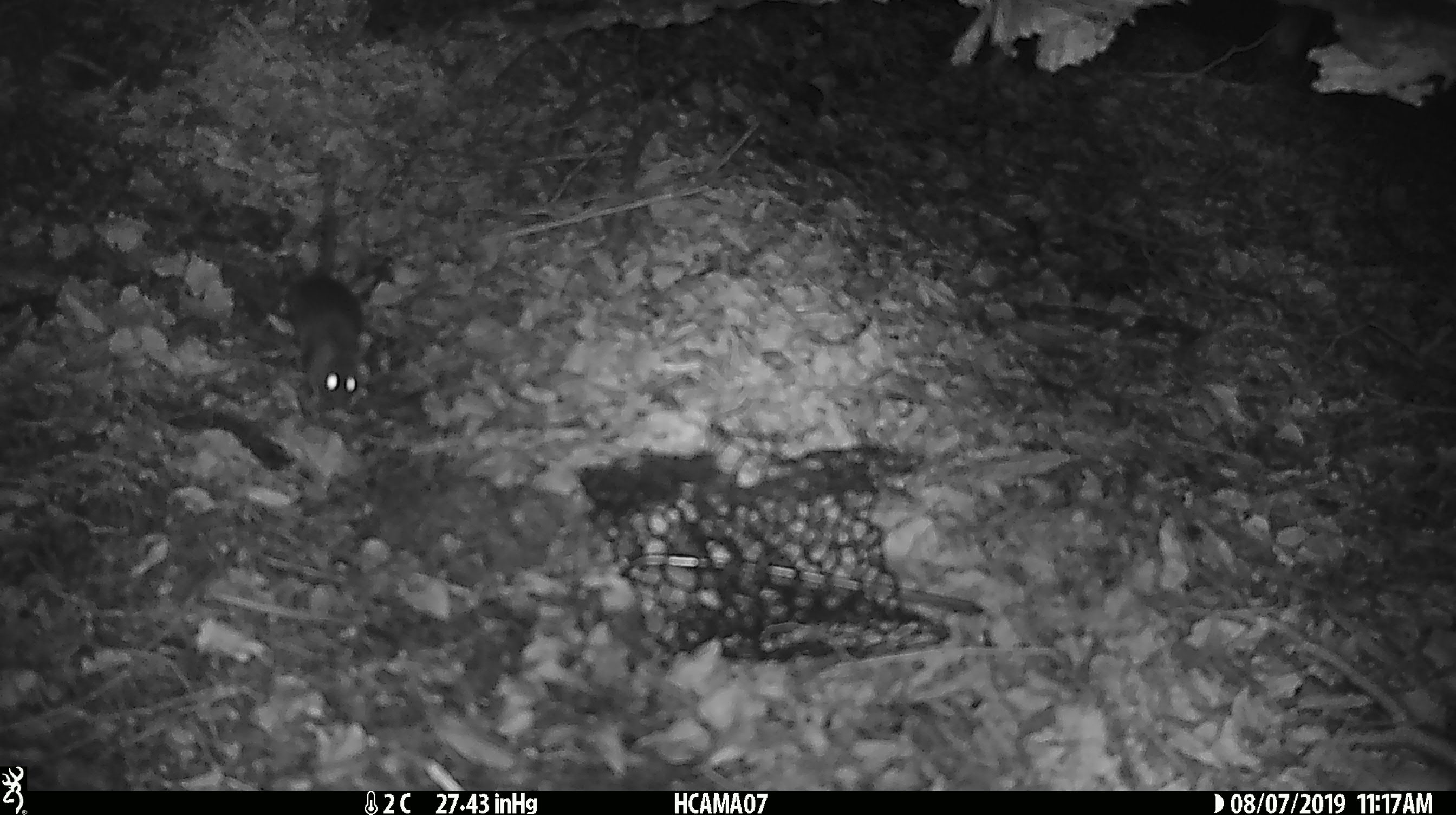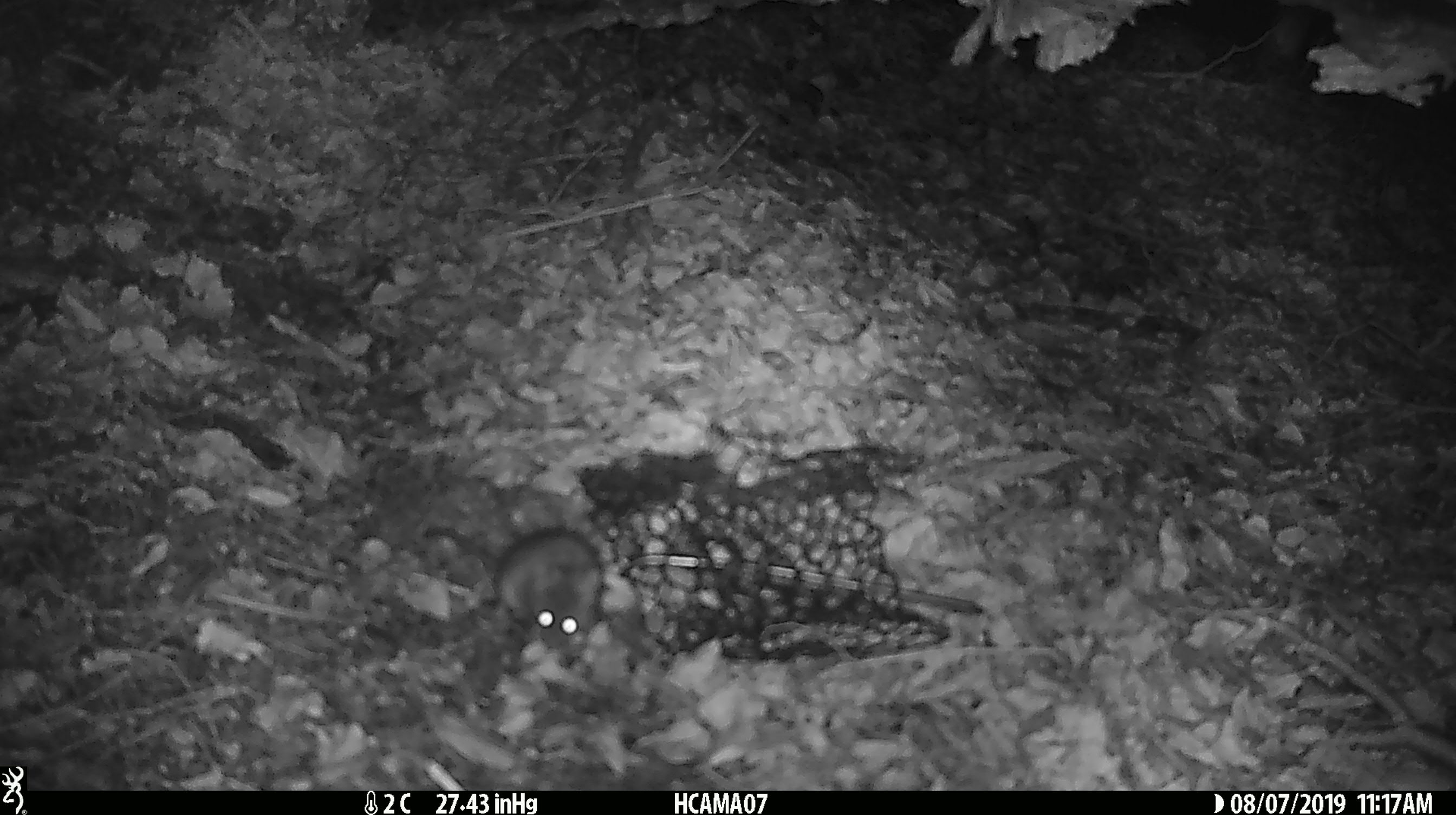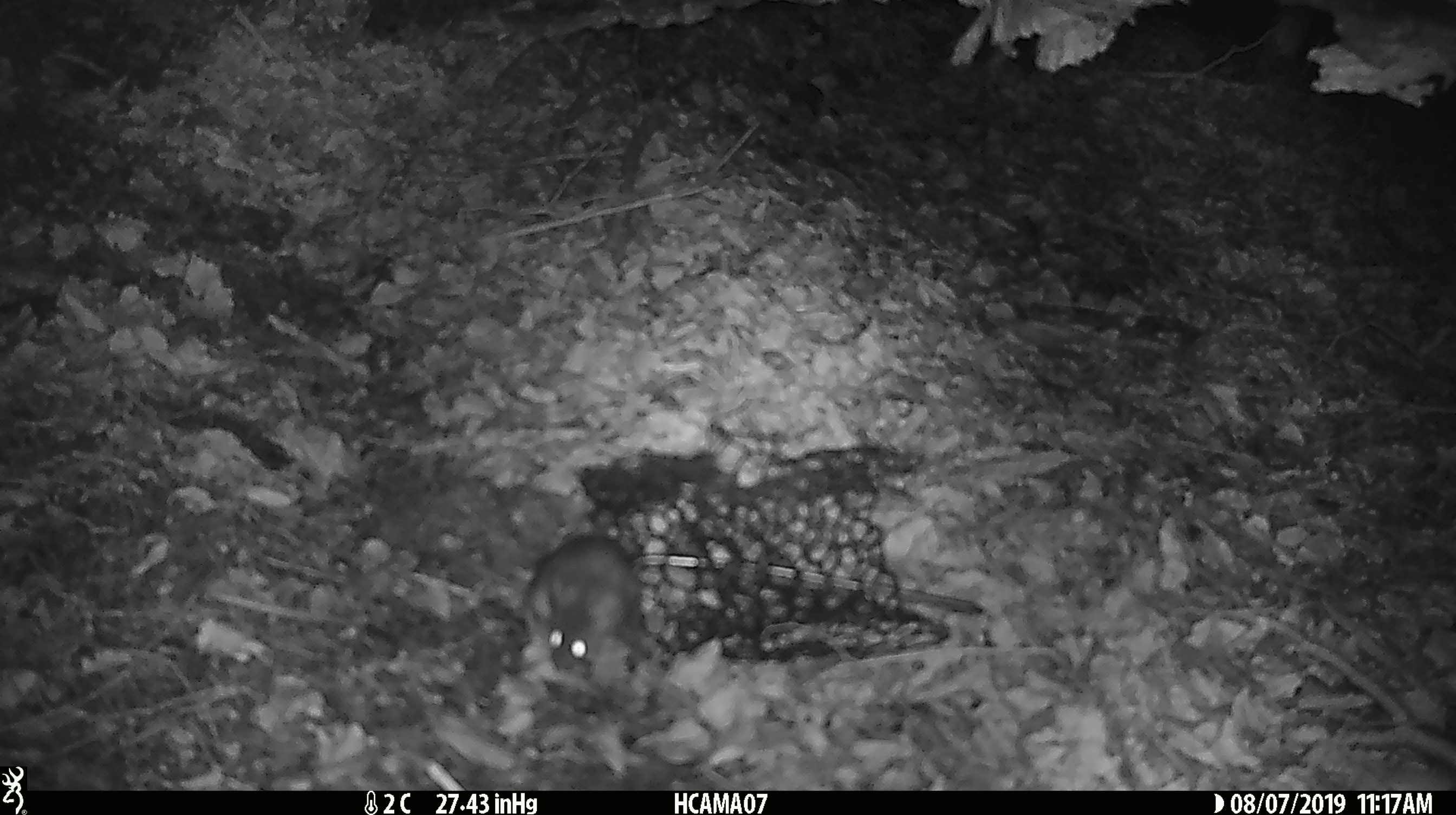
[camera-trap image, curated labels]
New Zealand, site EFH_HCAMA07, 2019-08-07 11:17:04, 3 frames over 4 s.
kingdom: Animalia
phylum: Chordata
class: Mammalia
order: Rodentia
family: Muridae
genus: Rattus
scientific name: Rattus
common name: rat